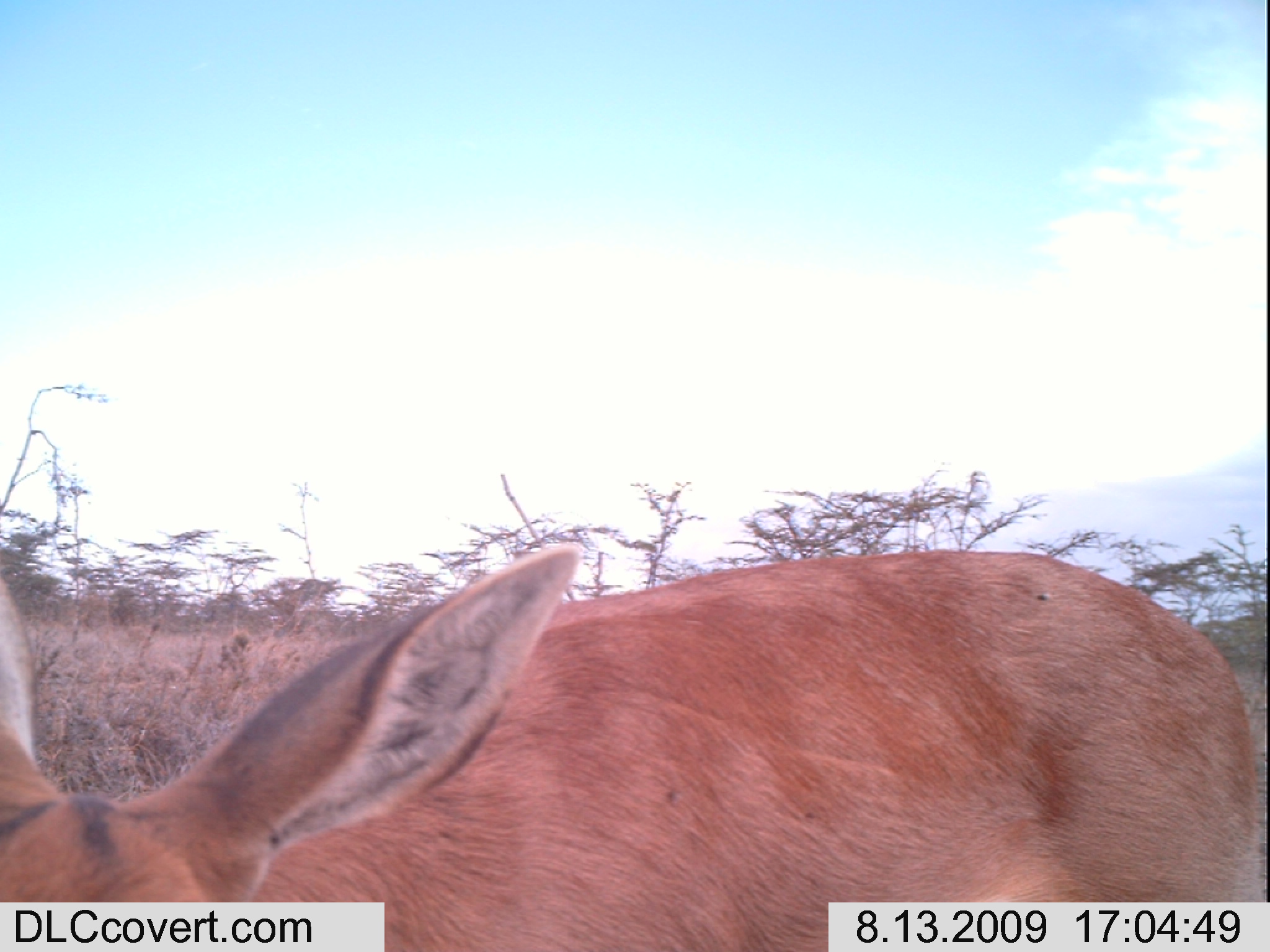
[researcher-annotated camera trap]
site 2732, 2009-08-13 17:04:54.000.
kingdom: Animalia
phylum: Chordata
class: Mammalia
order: Artiodactyla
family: Bovidae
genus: Raphicerus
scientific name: Raphicerus campestris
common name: steenbok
Raphicerus campestris (steenbok), count 1.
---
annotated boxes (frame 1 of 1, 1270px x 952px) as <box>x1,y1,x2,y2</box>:
raphicerus campestris: <box>0,542,1261,952</box>